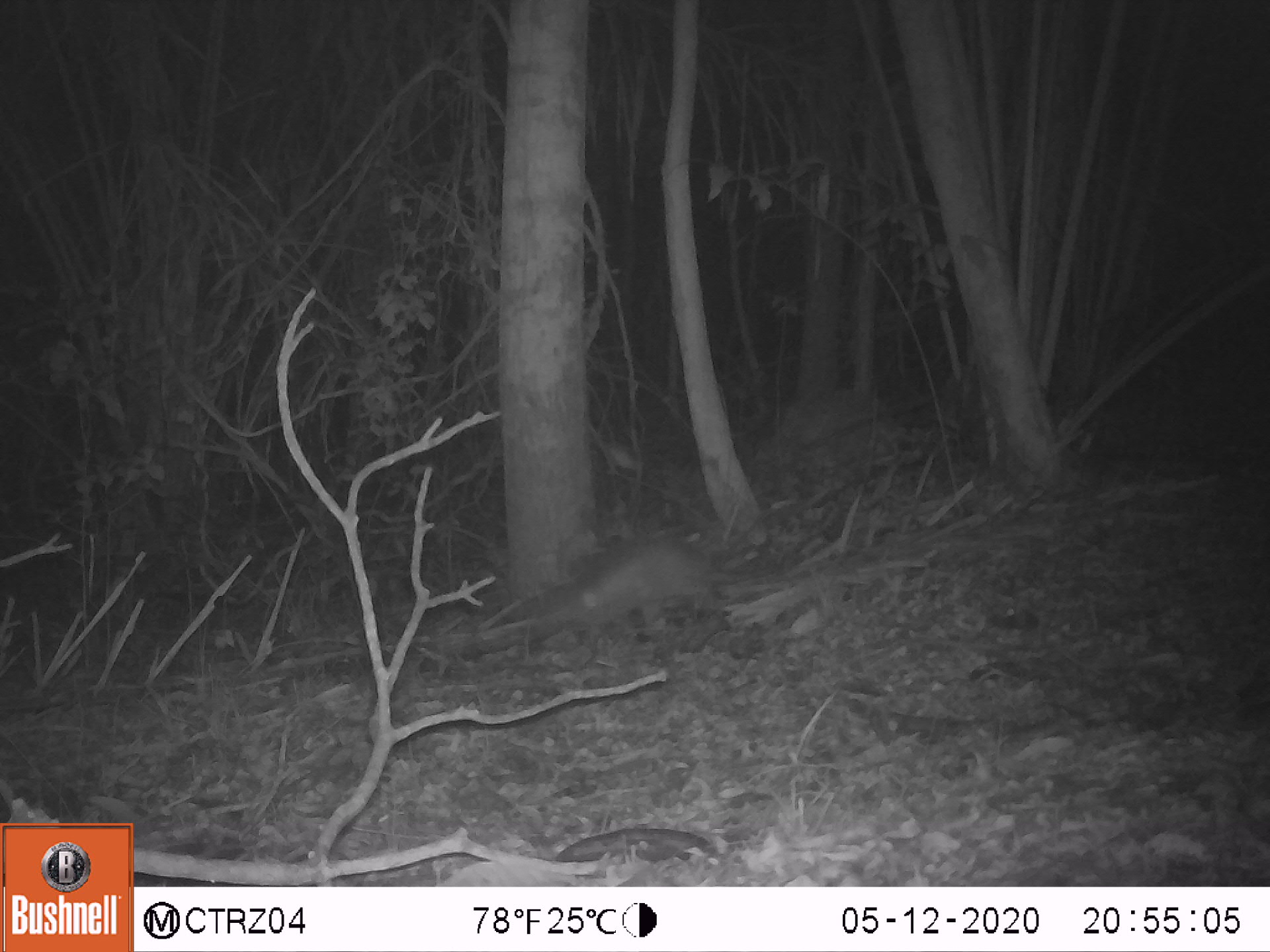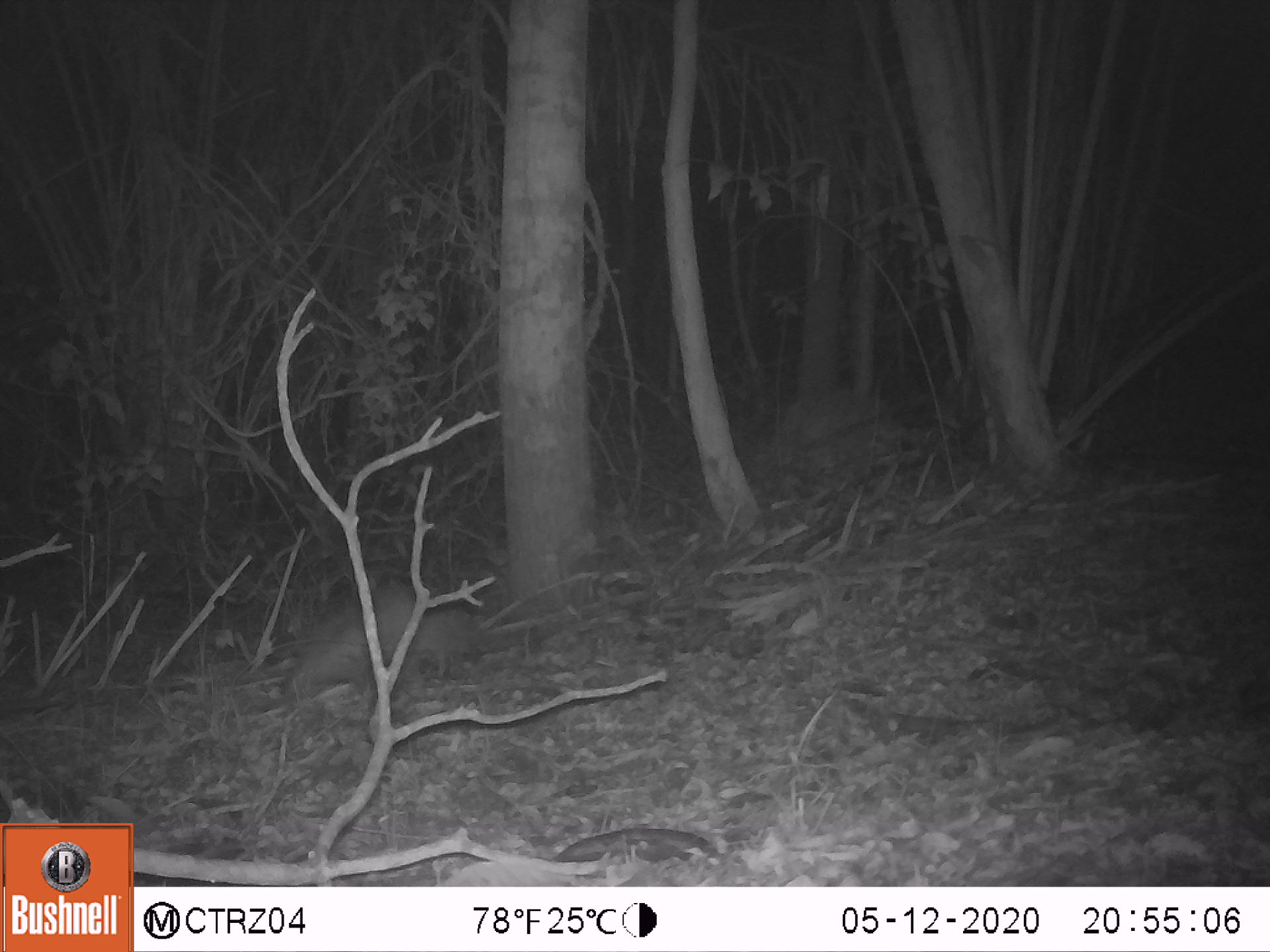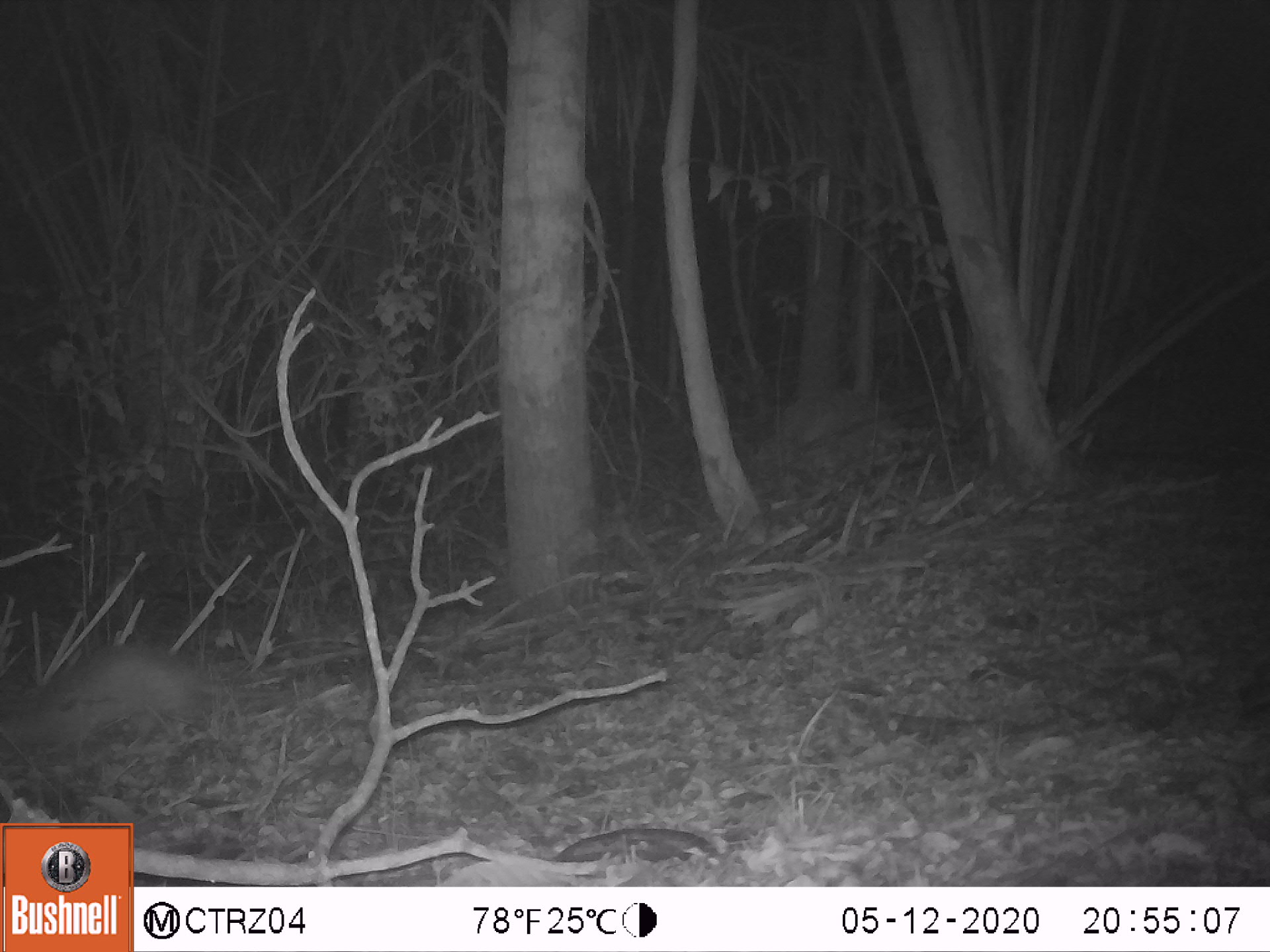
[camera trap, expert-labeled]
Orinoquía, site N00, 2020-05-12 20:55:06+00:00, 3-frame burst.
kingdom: Animalia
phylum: Chordata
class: Mammalia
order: Cingulata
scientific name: Cingulata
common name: armadillo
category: unknown armadillo